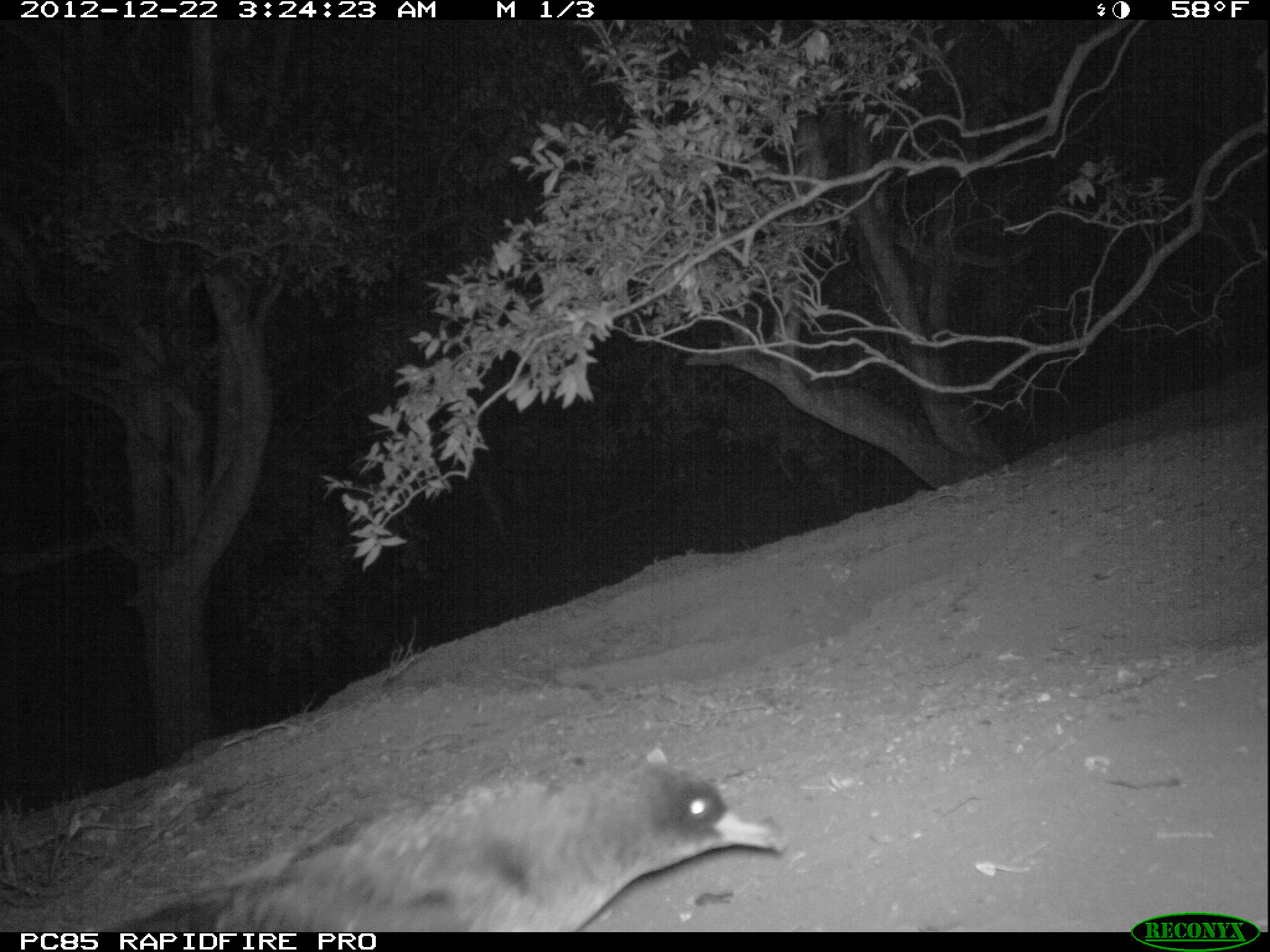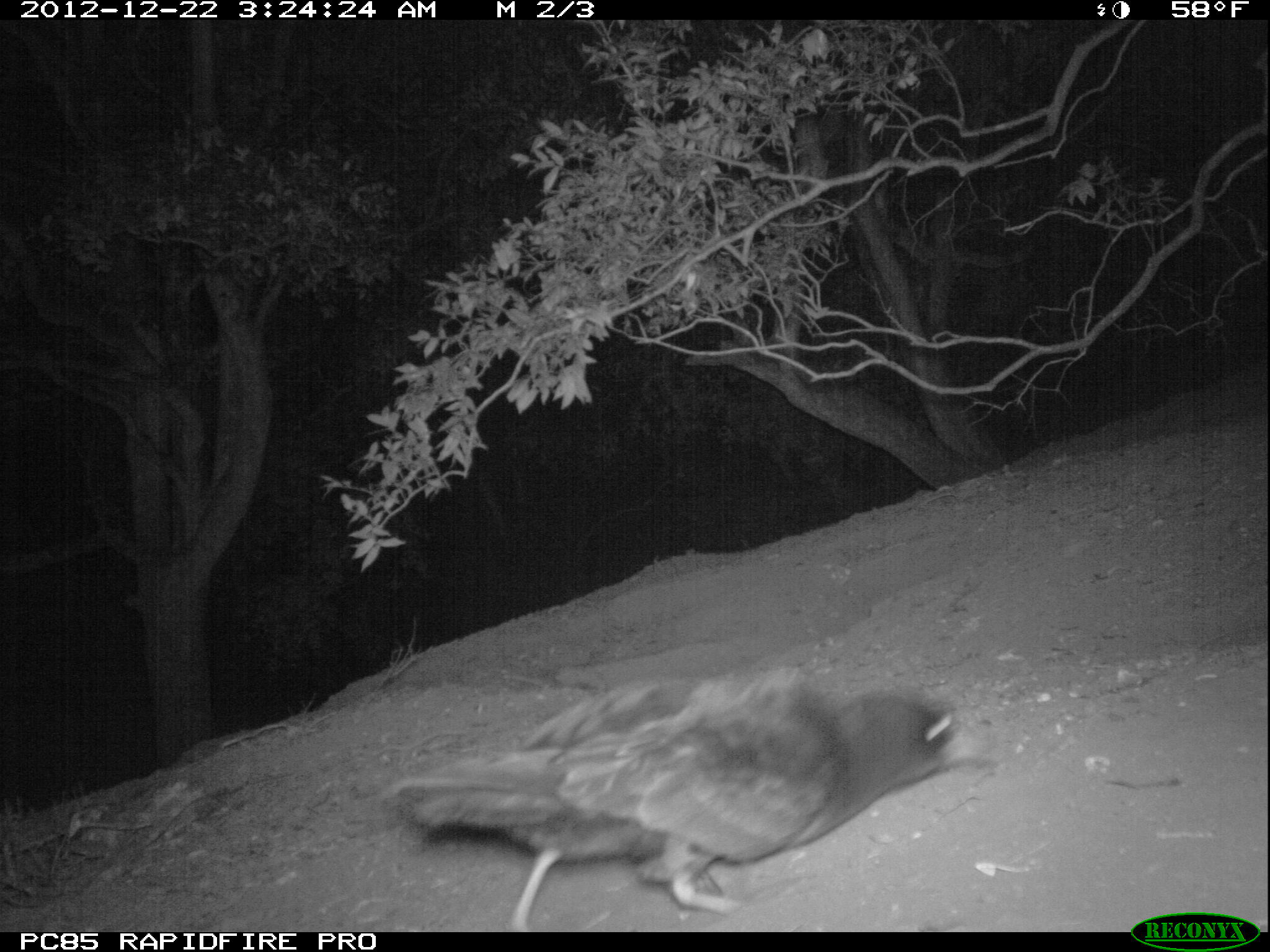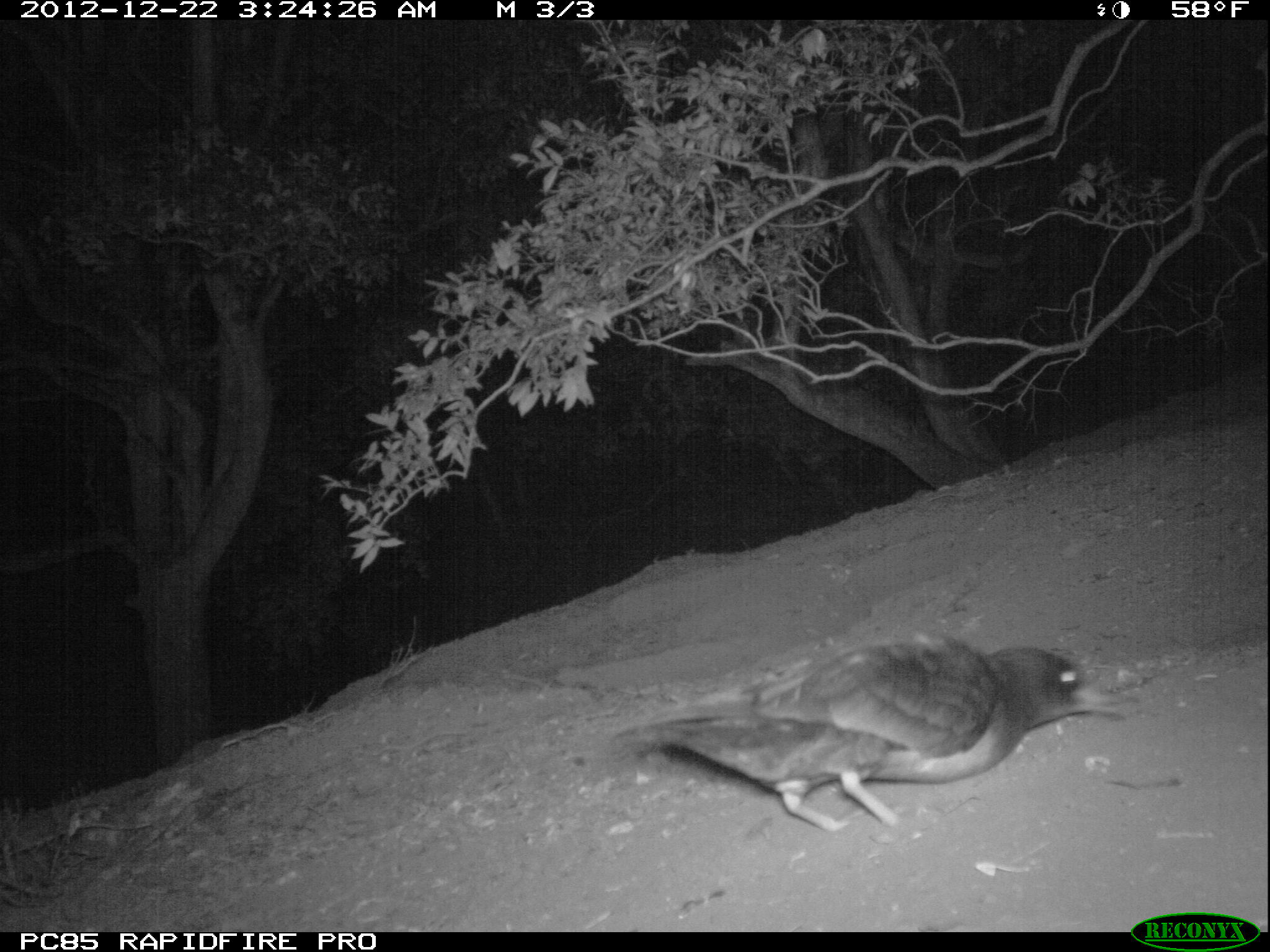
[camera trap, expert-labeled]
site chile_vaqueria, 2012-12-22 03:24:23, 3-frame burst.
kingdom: Animalia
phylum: Chordata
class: Aves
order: Procellariiformes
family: Procellariidae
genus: Calonectris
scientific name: Calonectris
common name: shearwater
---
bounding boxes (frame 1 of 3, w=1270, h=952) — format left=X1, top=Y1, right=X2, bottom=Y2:
shearwater: left=128, top=754, right=796, bottom=931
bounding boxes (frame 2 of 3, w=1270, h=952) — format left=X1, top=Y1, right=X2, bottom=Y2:
shearwater: left=367, top=668, right=977, bottom=934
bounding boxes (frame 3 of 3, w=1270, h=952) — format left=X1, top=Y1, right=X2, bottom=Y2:
shearwater: left=599, top=631, right=1124, bottom=839